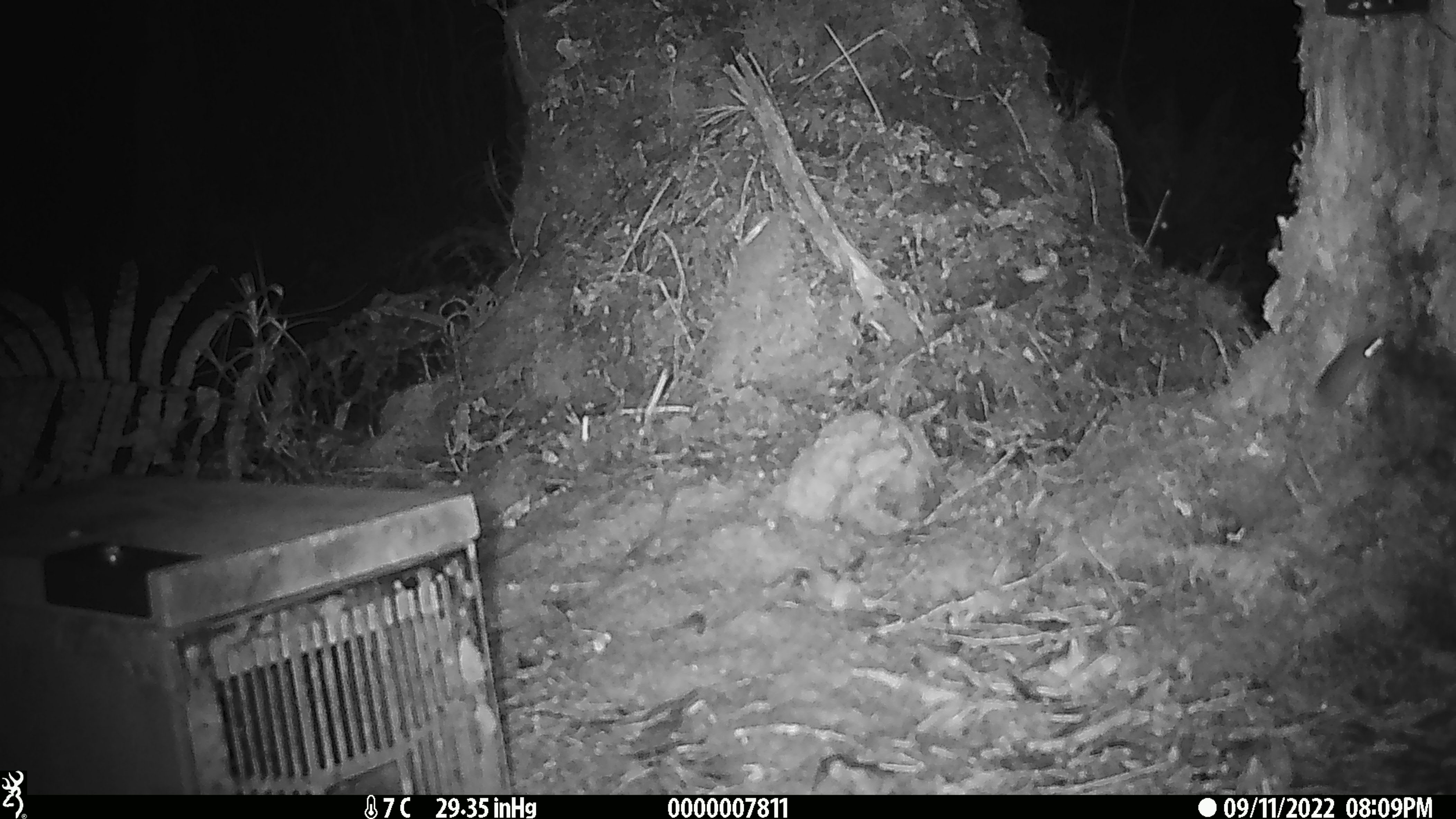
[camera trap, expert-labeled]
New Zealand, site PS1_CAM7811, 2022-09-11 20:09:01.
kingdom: Animalia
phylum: Chordata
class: Mammalia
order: Rodentia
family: Muridae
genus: Mus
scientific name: Mus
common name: mouse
Mouse (Mus).